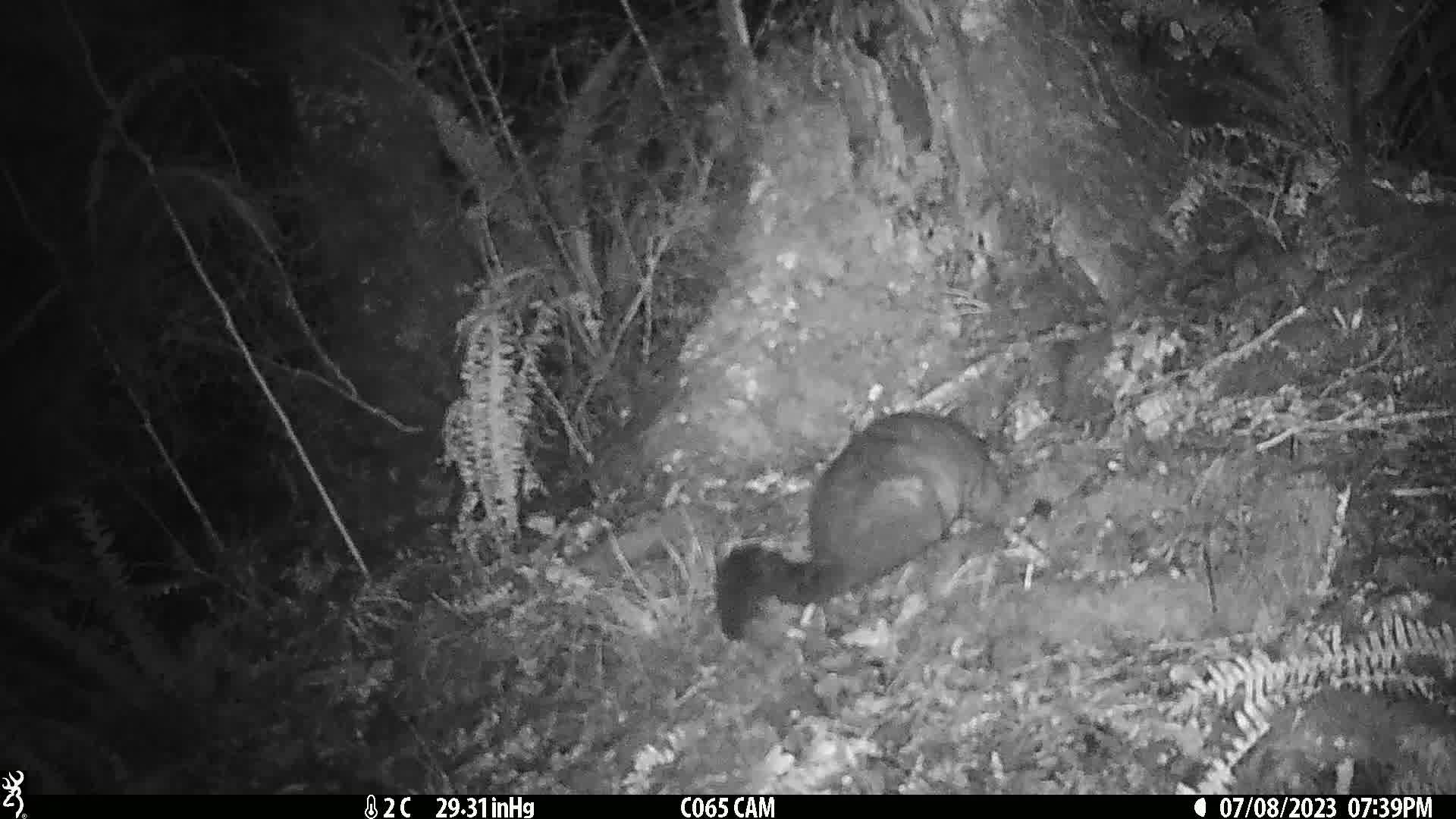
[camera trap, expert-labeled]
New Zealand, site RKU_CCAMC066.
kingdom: Animalia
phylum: Chordata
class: Mammalia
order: Diprotodontia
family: Phalangeridae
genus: Trichosurus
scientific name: Trichosurus vulpecula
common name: common brushtail possum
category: possum